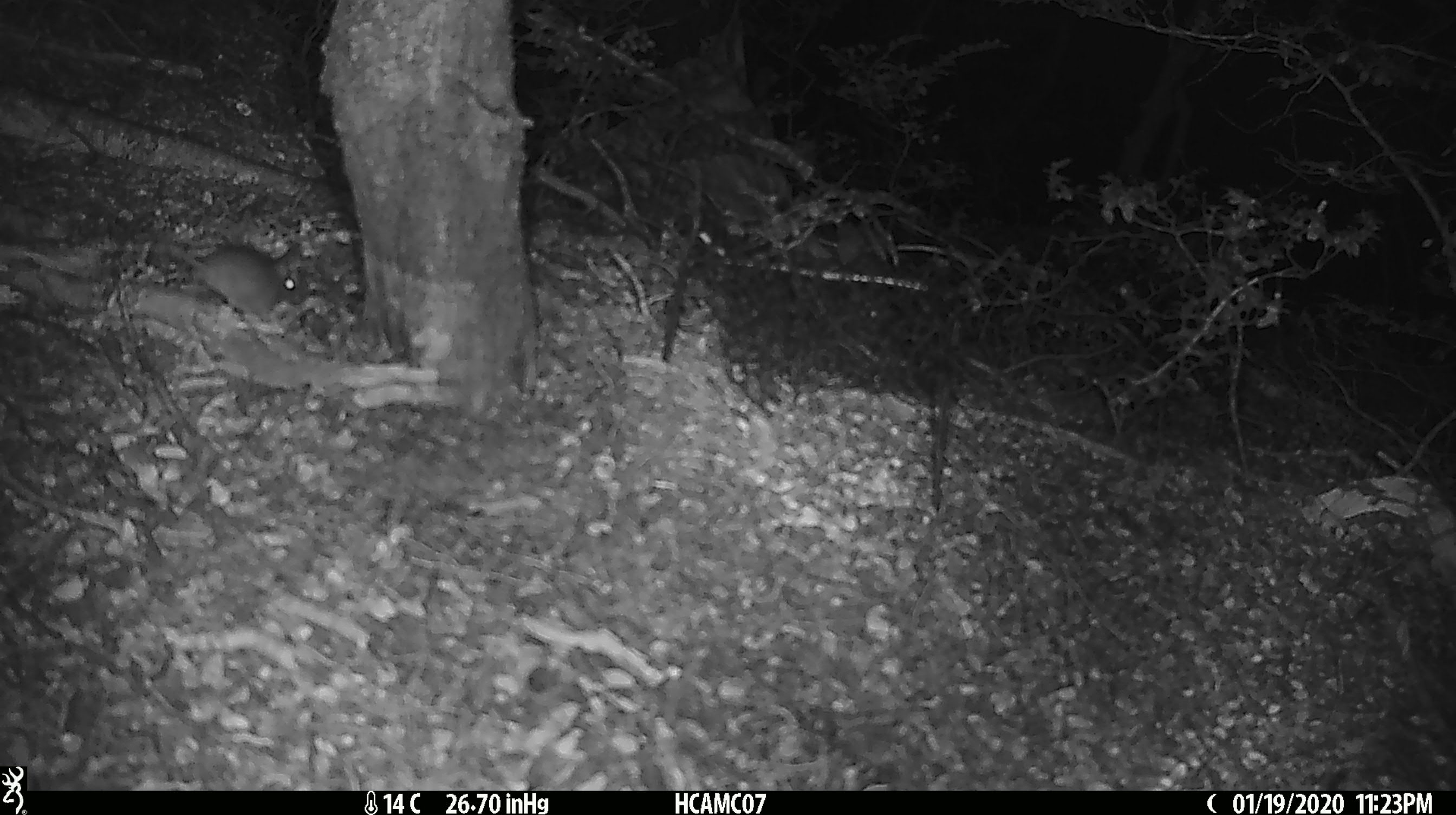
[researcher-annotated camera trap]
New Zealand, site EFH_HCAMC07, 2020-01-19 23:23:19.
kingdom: Animalia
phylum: Chordata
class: Mammalia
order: Rodentia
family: Muridae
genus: Mus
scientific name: Mus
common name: mouse